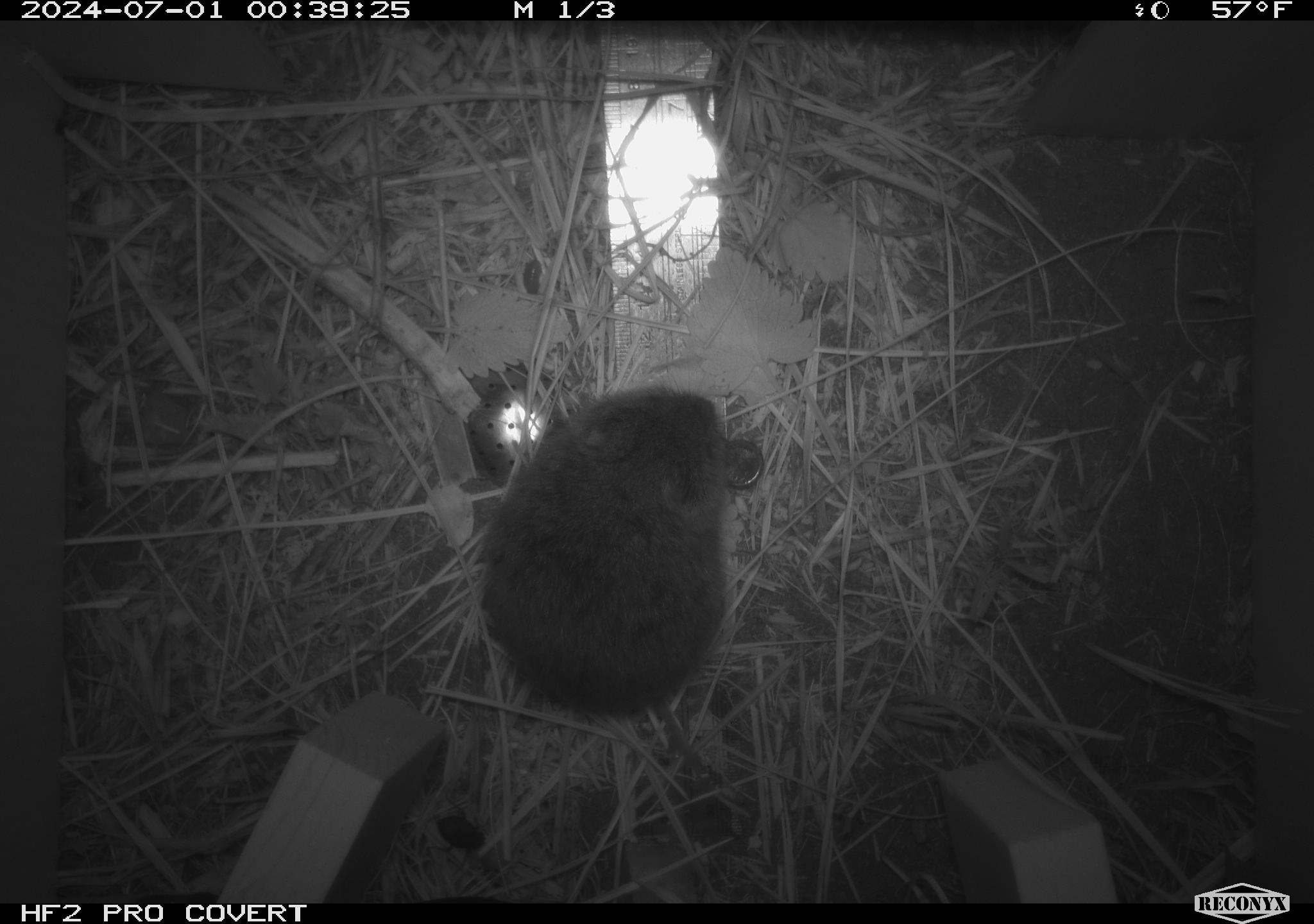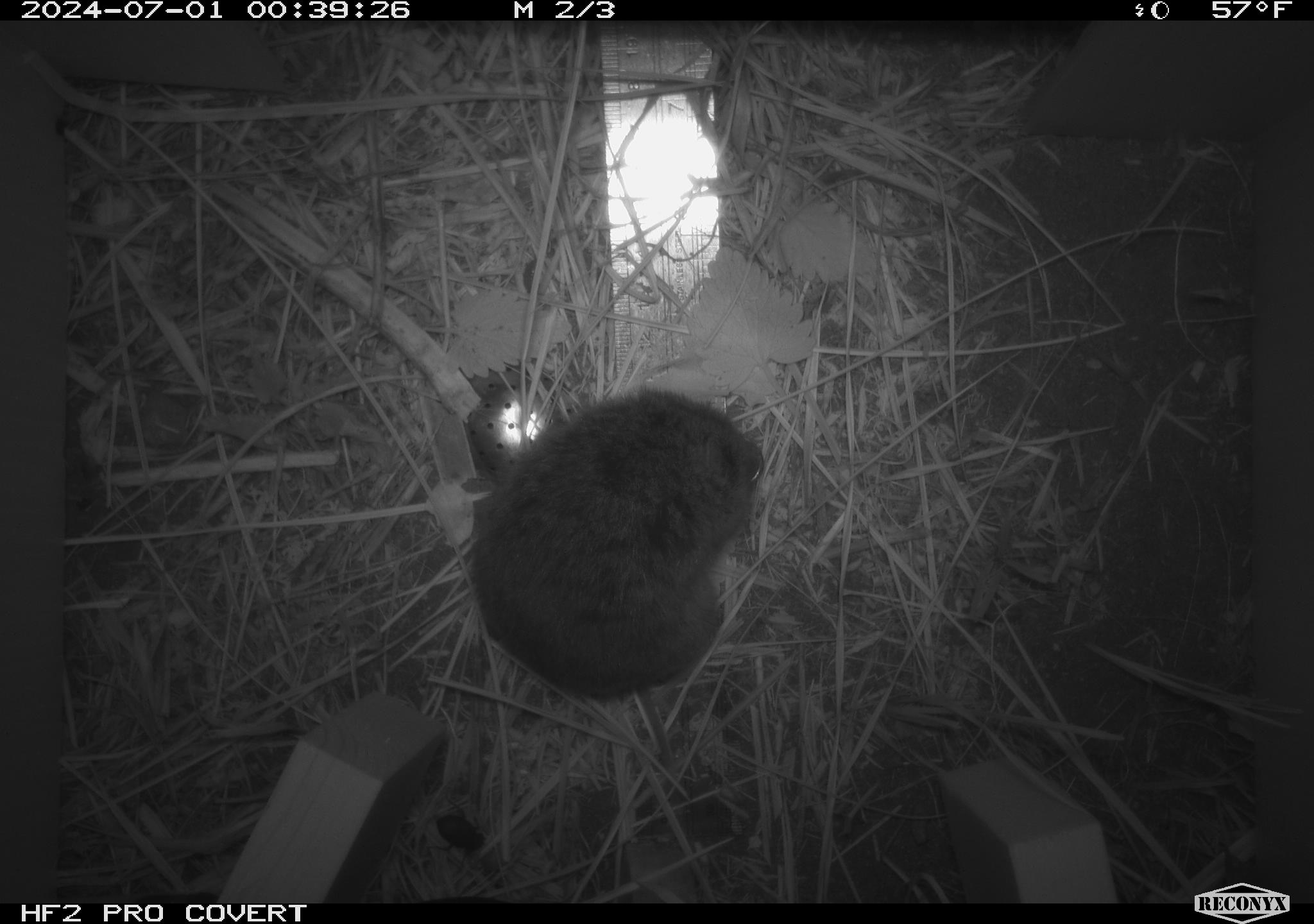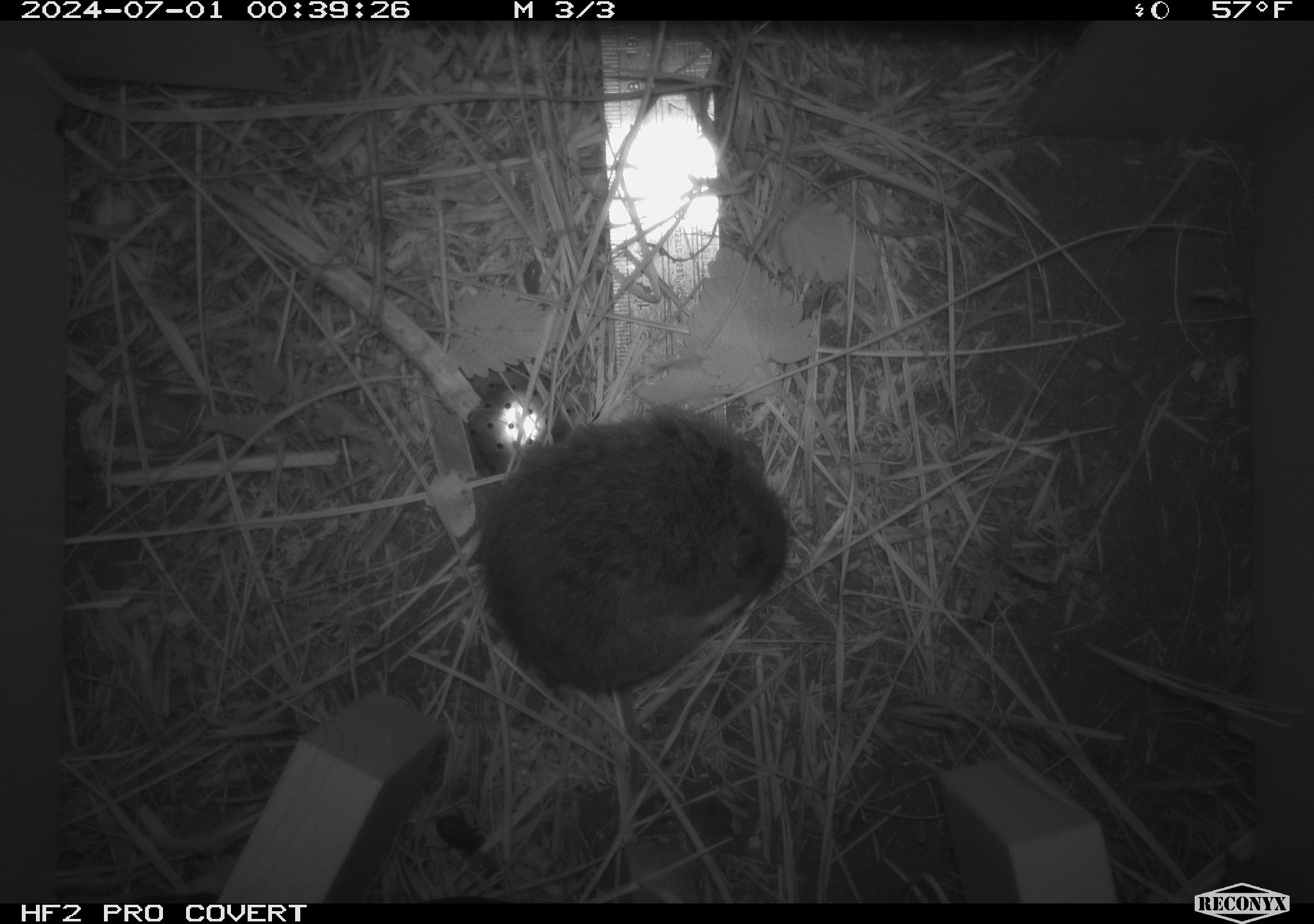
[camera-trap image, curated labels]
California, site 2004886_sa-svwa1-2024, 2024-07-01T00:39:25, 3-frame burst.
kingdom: Animalia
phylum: Chordata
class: Mammalia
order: Rodentia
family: Cricetidae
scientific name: Arvicolinae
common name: voles, lemmings, and muskrats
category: arvicolinae subfamily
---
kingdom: Animalia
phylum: Arthropoda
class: Malacostraca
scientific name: Malacostraca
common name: amphipods, crabs, isopods, krill, lobsters and shrimps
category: malacostracan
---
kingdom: Animalia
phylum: Arthropoda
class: Insecta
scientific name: Insecta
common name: insect